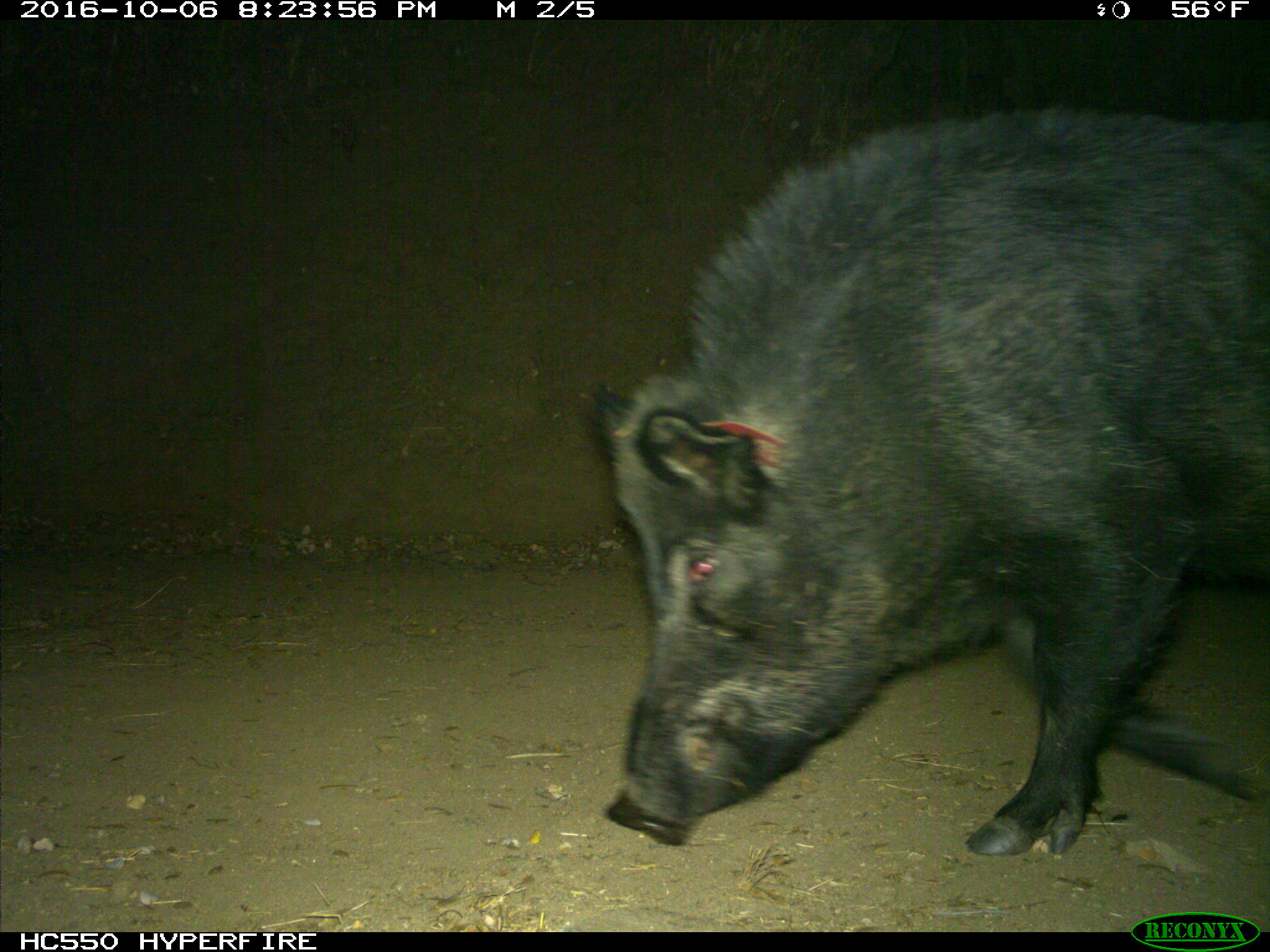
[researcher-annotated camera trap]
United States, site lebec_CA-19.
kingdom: Animalia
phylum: Chordata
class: Mammalia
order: Artiodactyla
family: Suidae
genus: Sus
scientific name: Sus scrofa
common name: wild boar